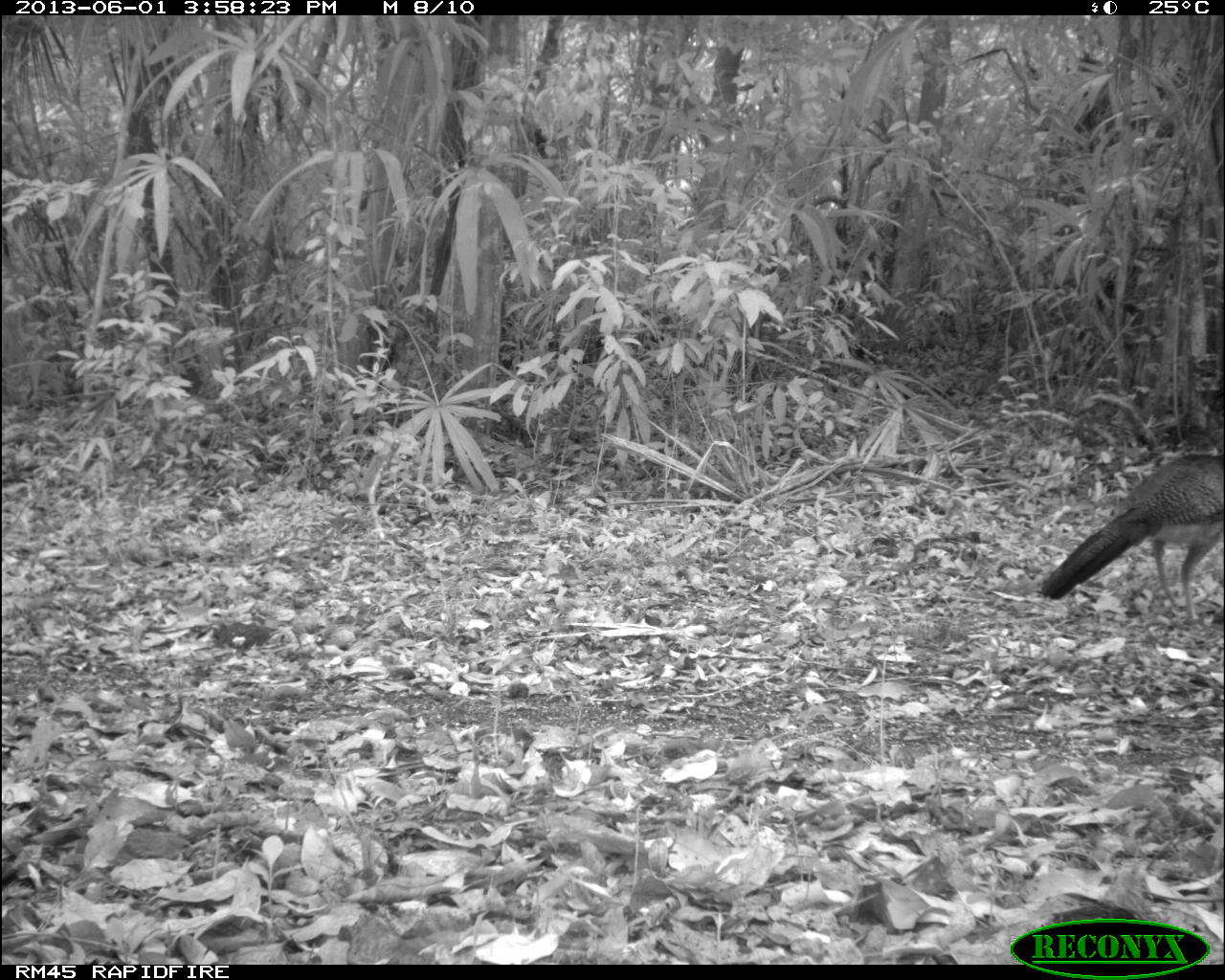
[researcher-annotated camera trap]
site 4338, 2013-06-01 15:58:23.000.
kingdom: Animalia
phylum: Chordata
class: Aves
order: Galliformes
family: Cracidae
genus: Crax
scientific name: Crax rubra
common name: great curassow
Crax rubra (great curassow), count 2, sex female.